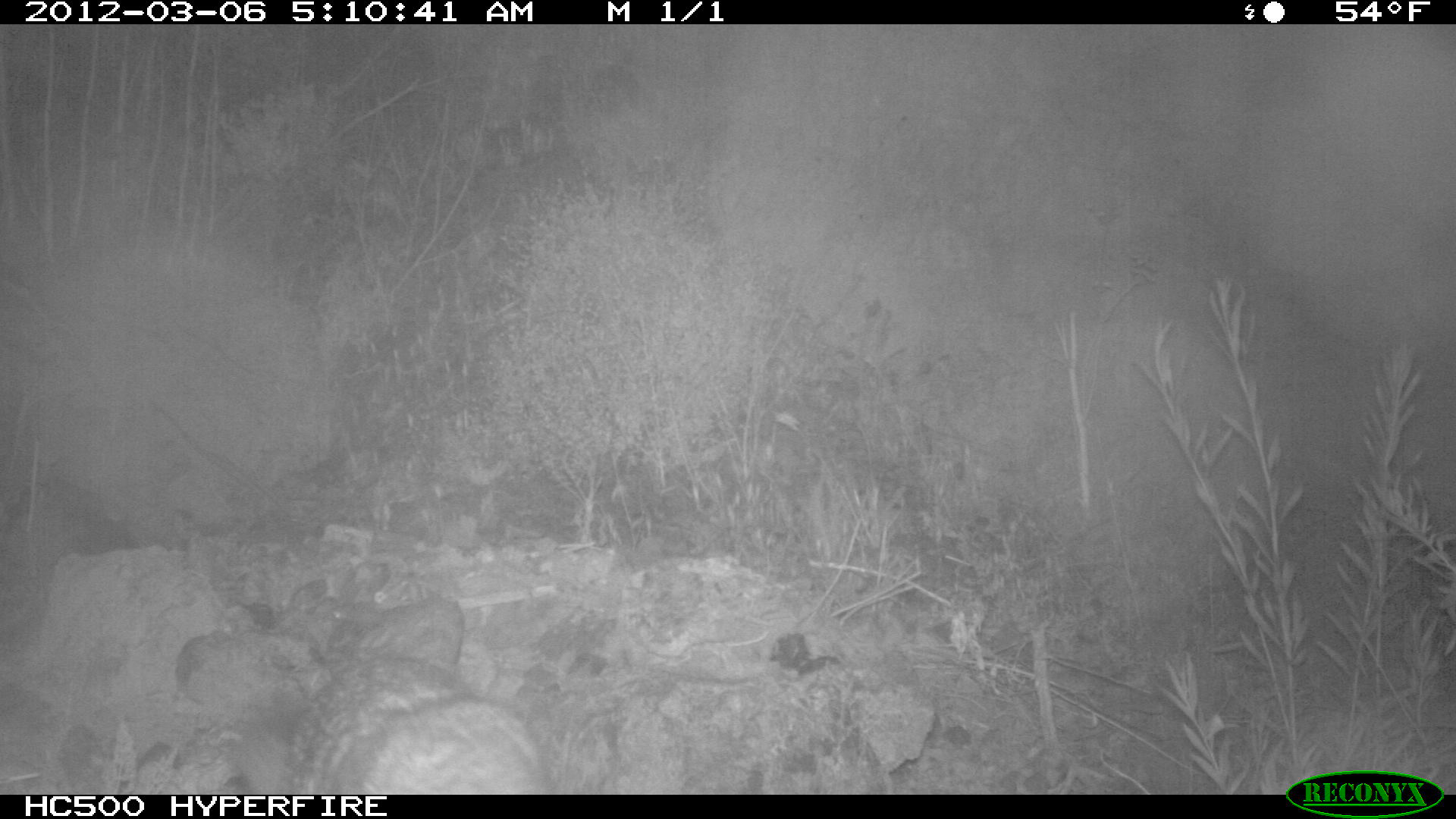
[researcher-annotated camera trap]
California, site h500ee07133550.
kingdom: Animalia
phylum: Chordata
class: Mammalia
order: Carnivora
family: Canidae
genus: Urocyon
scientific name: Urocyon littoralis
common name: island fox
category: fox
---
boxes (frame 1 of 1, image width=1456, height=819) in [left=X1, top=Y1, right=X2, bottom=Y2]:
fox: [left=287, top=655, right=547, bottom=794]